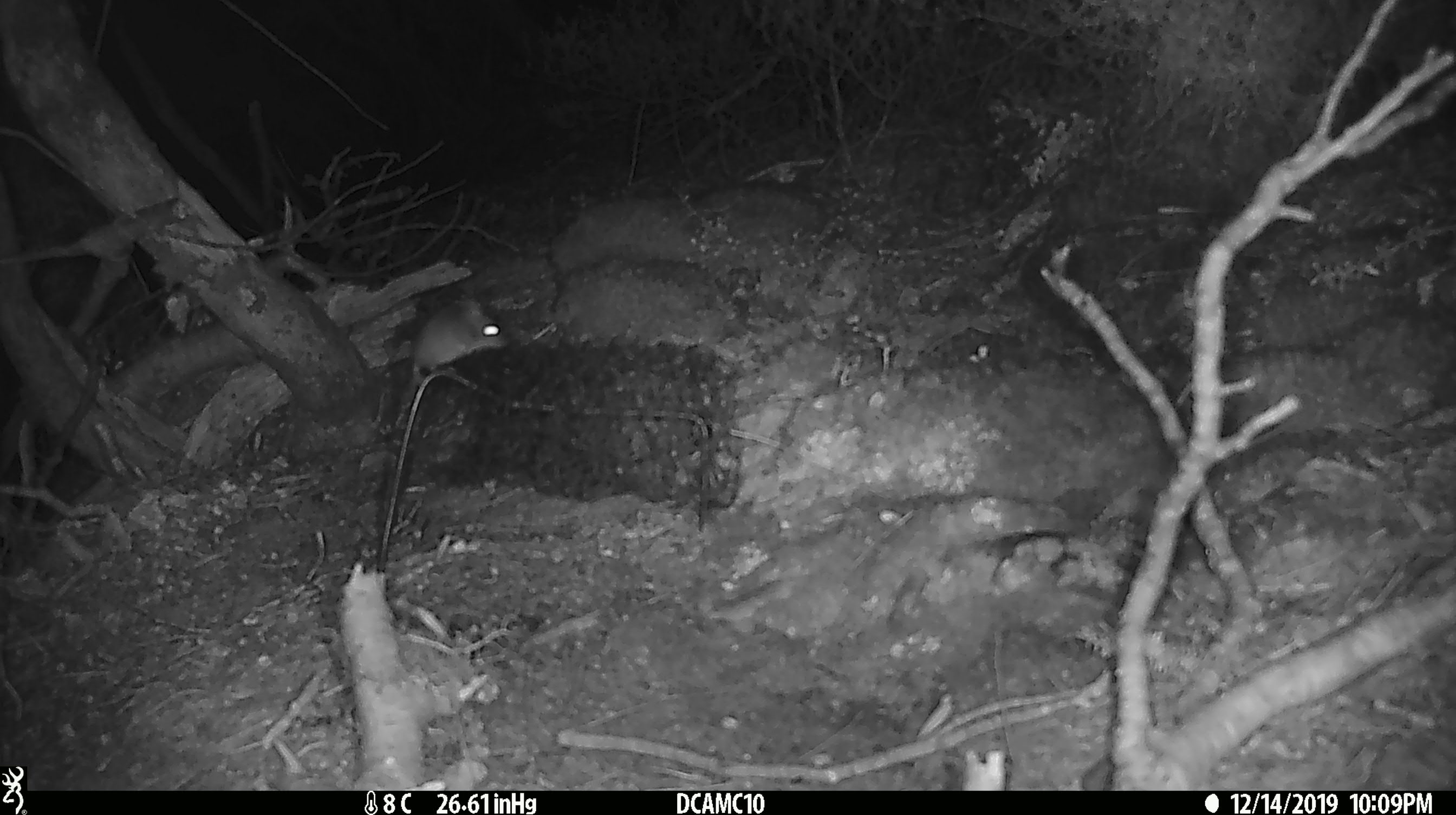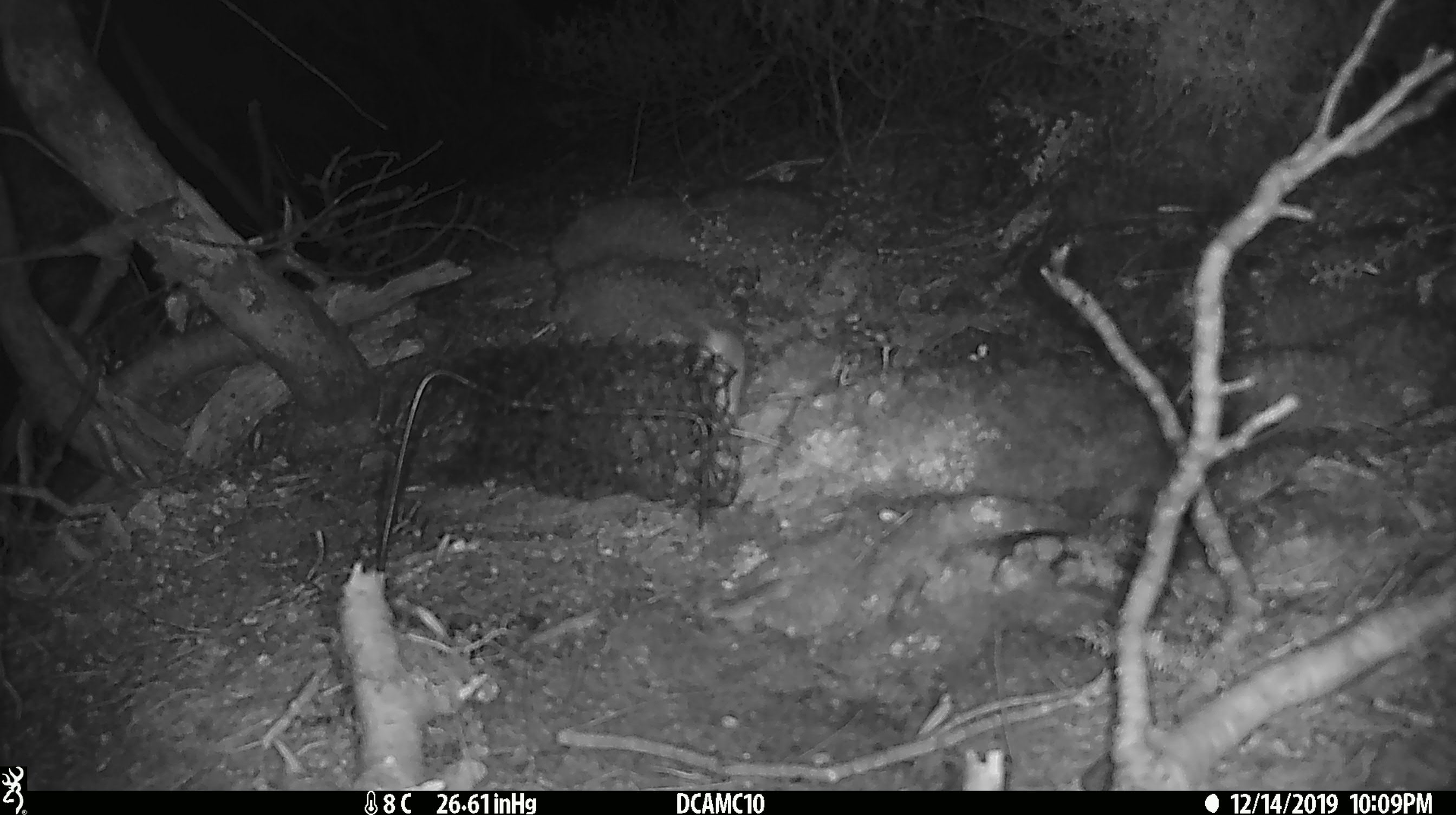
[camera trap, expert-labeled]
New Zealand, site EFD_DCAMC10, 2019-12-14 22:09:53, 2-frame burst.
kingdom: Animalia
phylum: Chordata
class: Mammalia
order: Rodentia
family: Muridae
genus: Mus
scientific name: Mus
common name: mouse